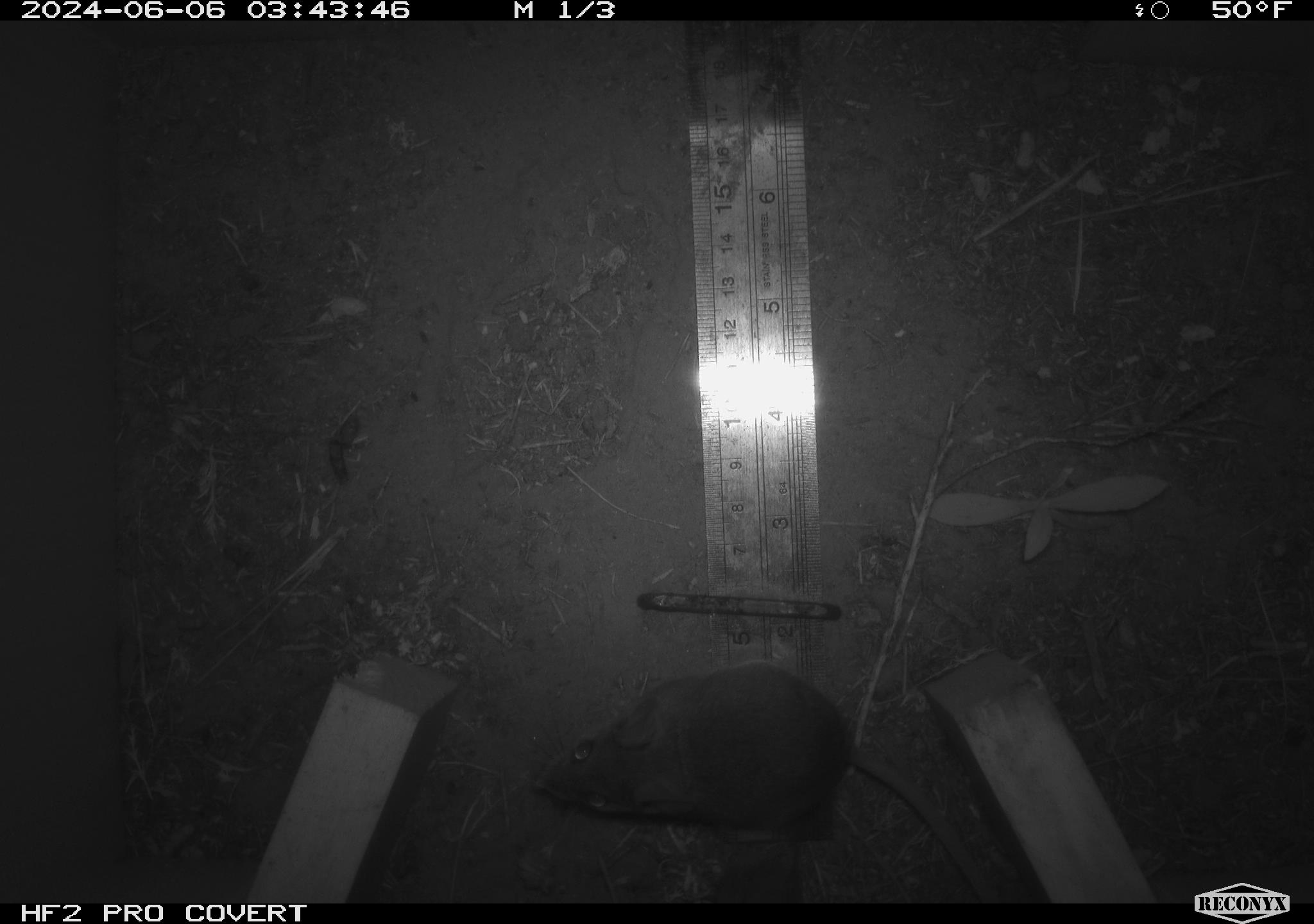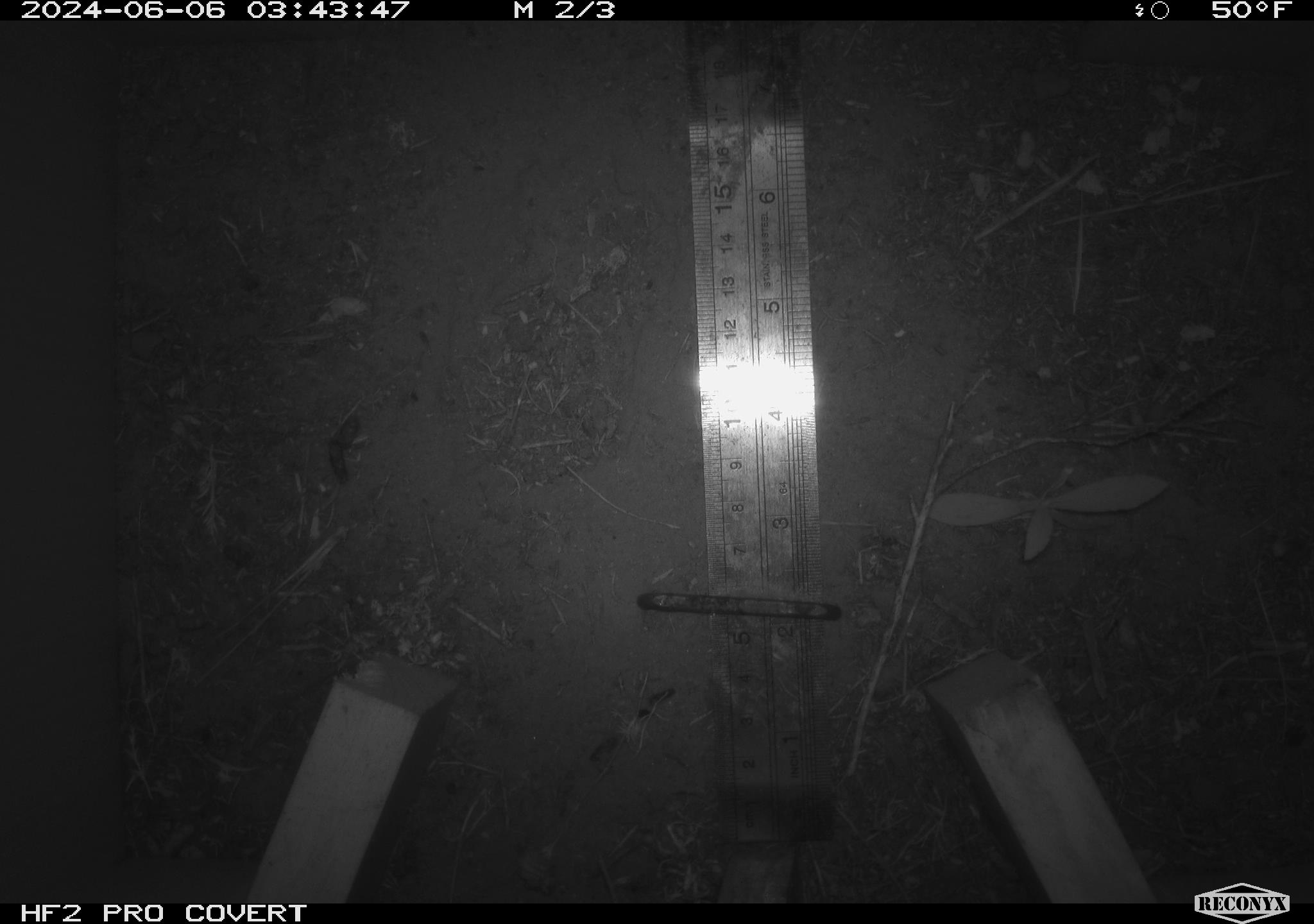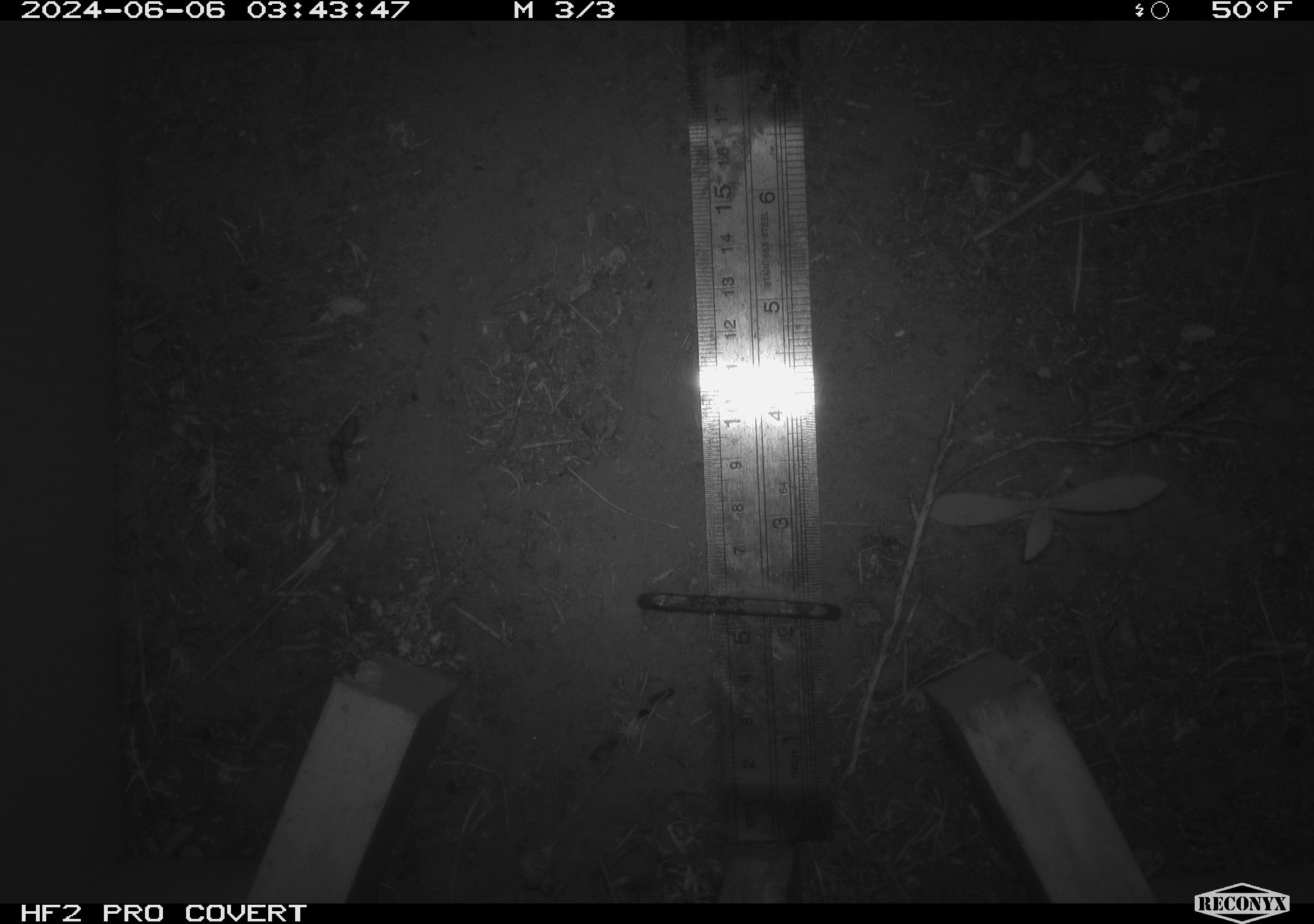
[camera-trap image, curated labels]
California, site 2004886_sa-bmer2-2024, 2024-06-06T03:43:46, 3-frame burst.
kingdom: Animalia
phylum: Chordata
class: Mammalia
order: Rodentia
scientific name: Rodentia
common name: mouse species